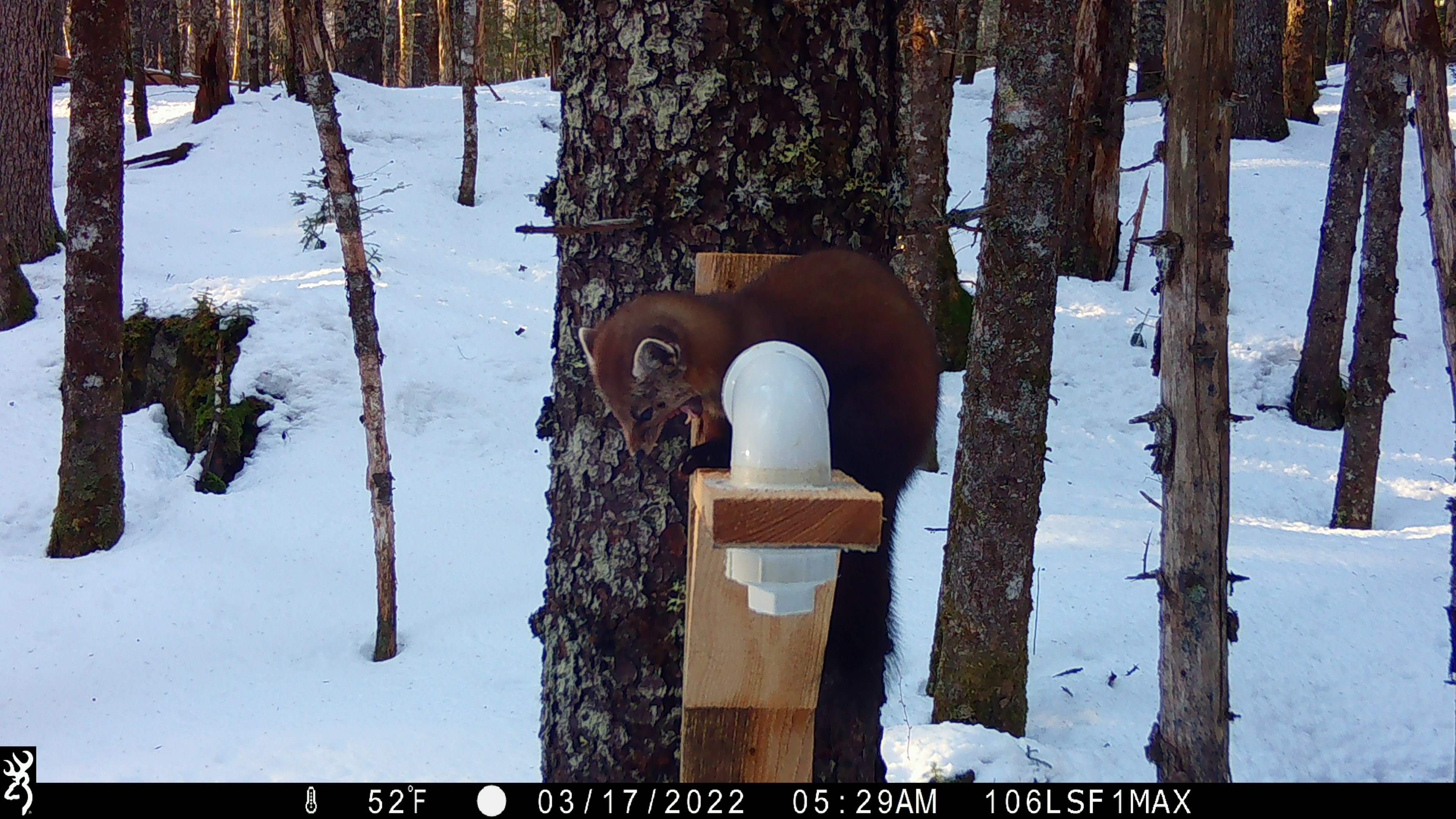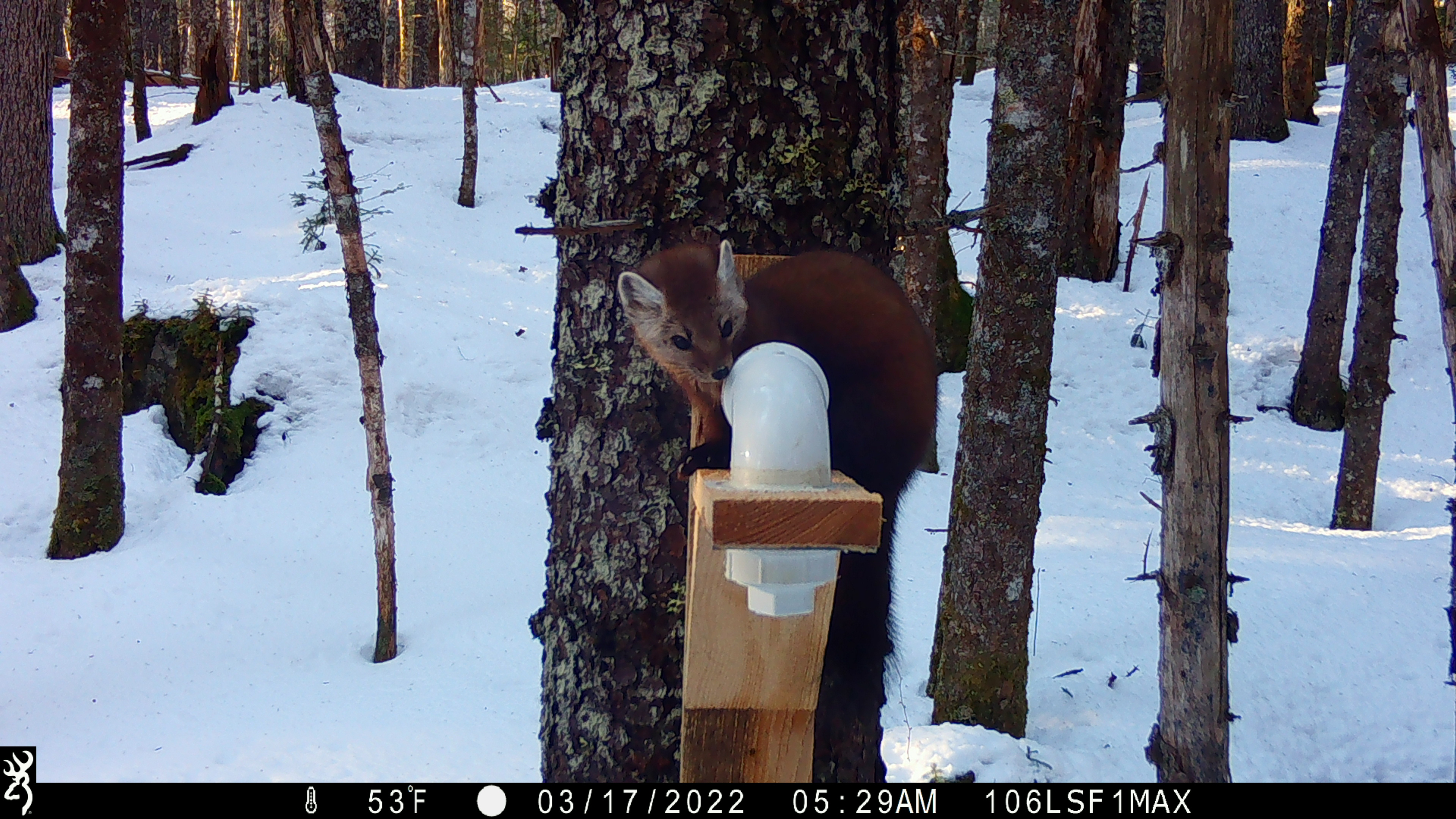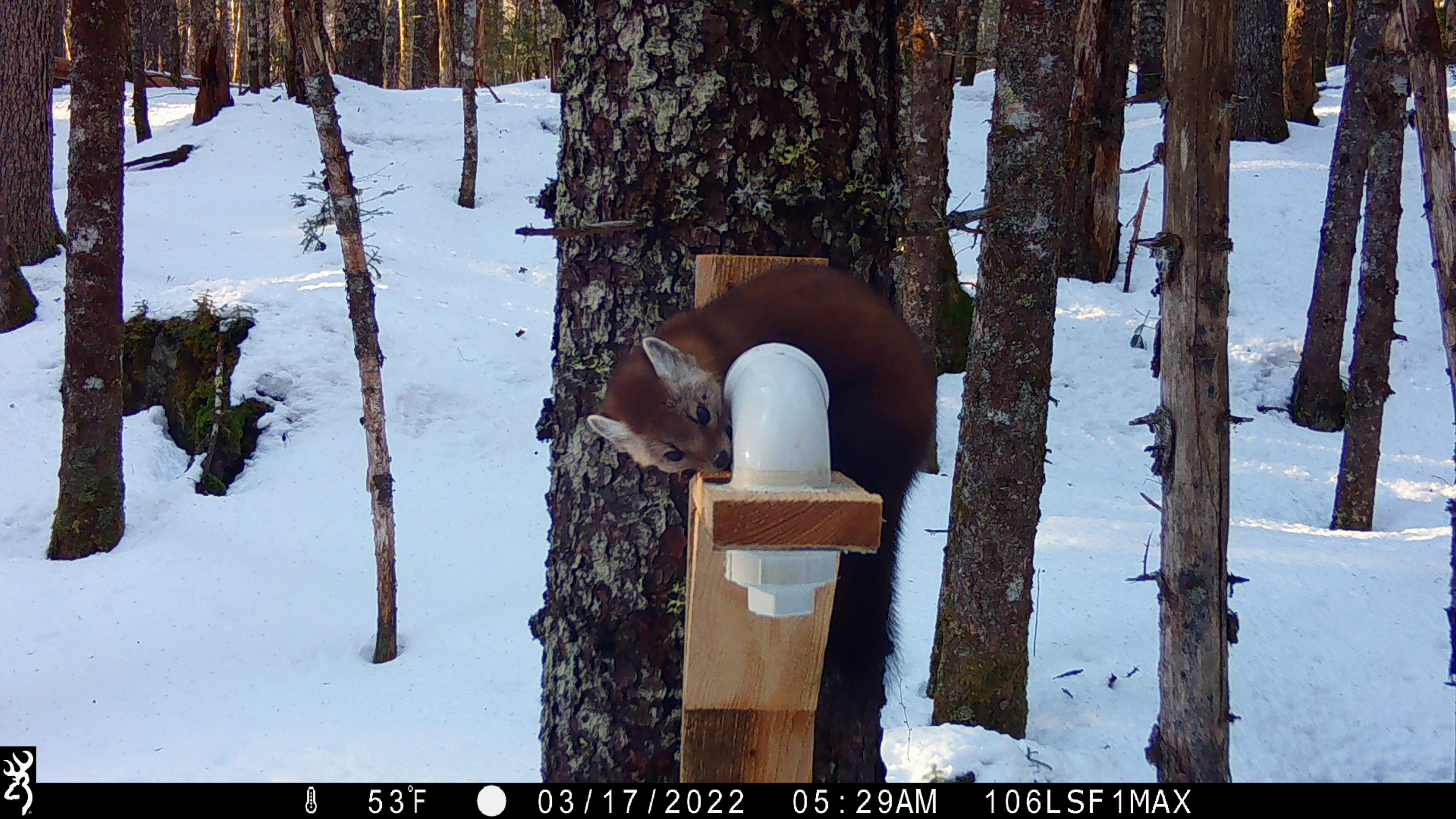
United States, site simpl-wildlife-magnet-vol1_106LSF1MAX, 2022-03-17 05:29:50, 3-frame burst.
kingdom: Animalia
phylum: Chordata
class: Mammalia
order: Carnivora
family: Mustelidae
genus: Martes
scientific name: Martes americana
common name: american marten